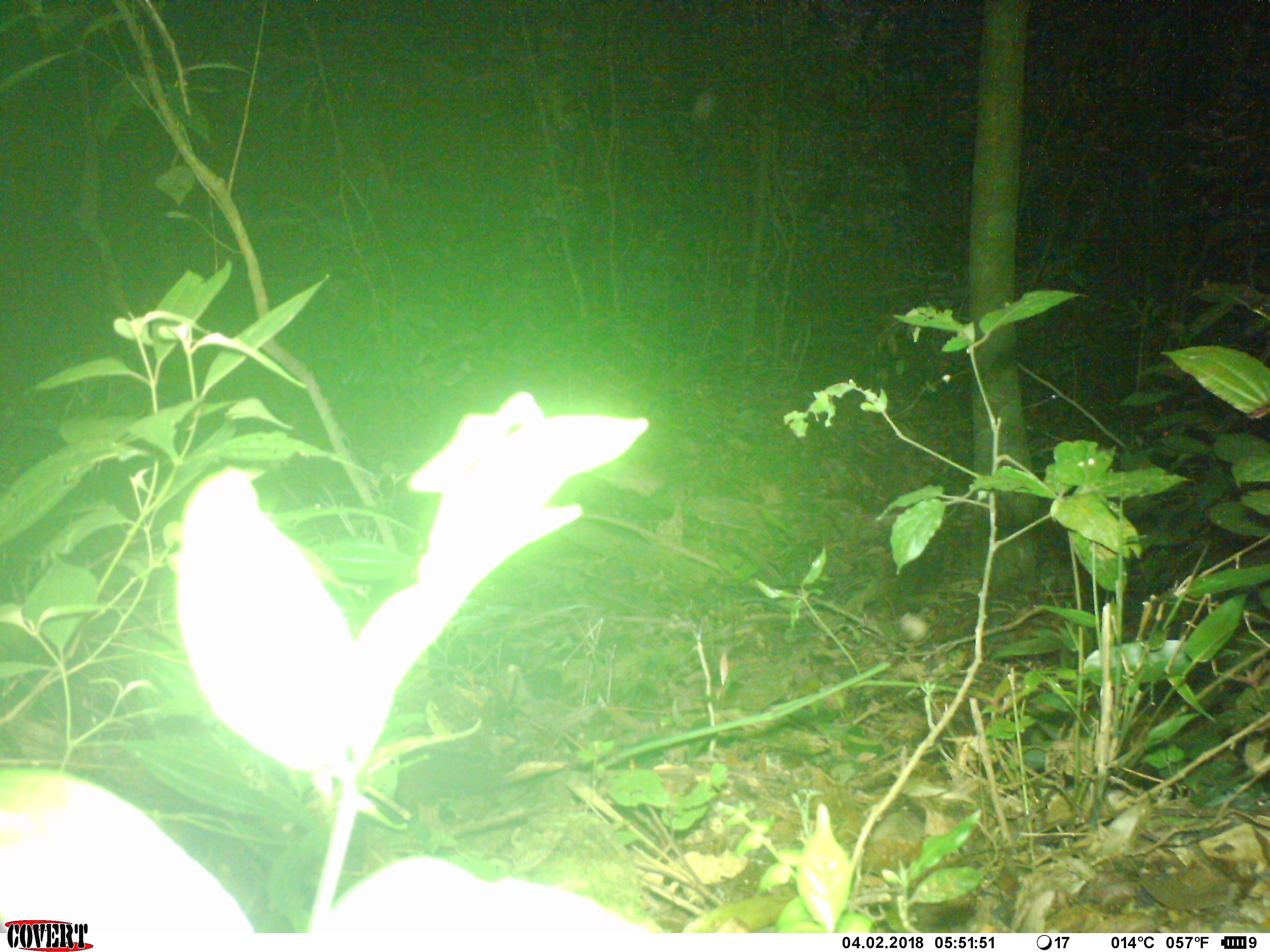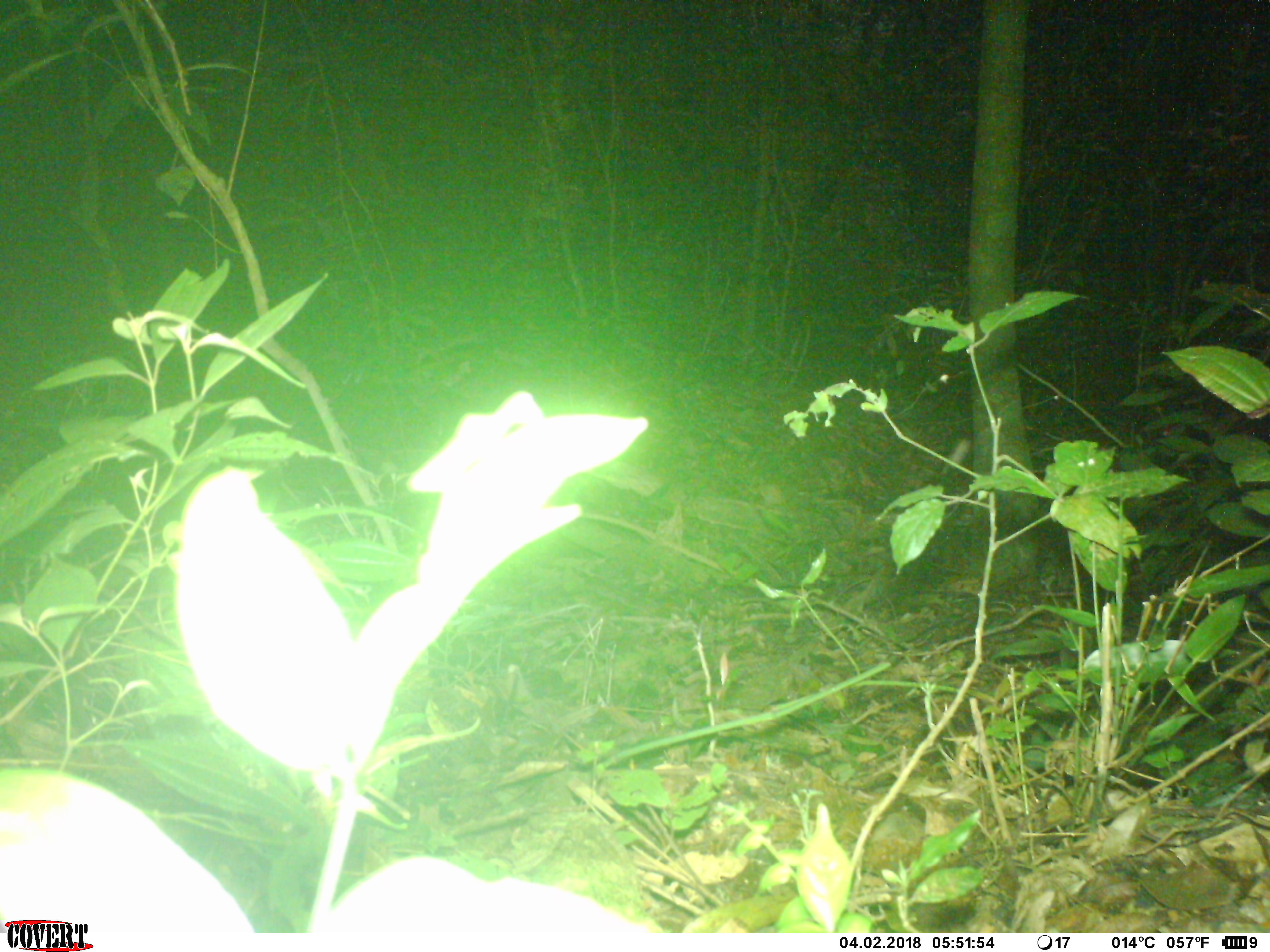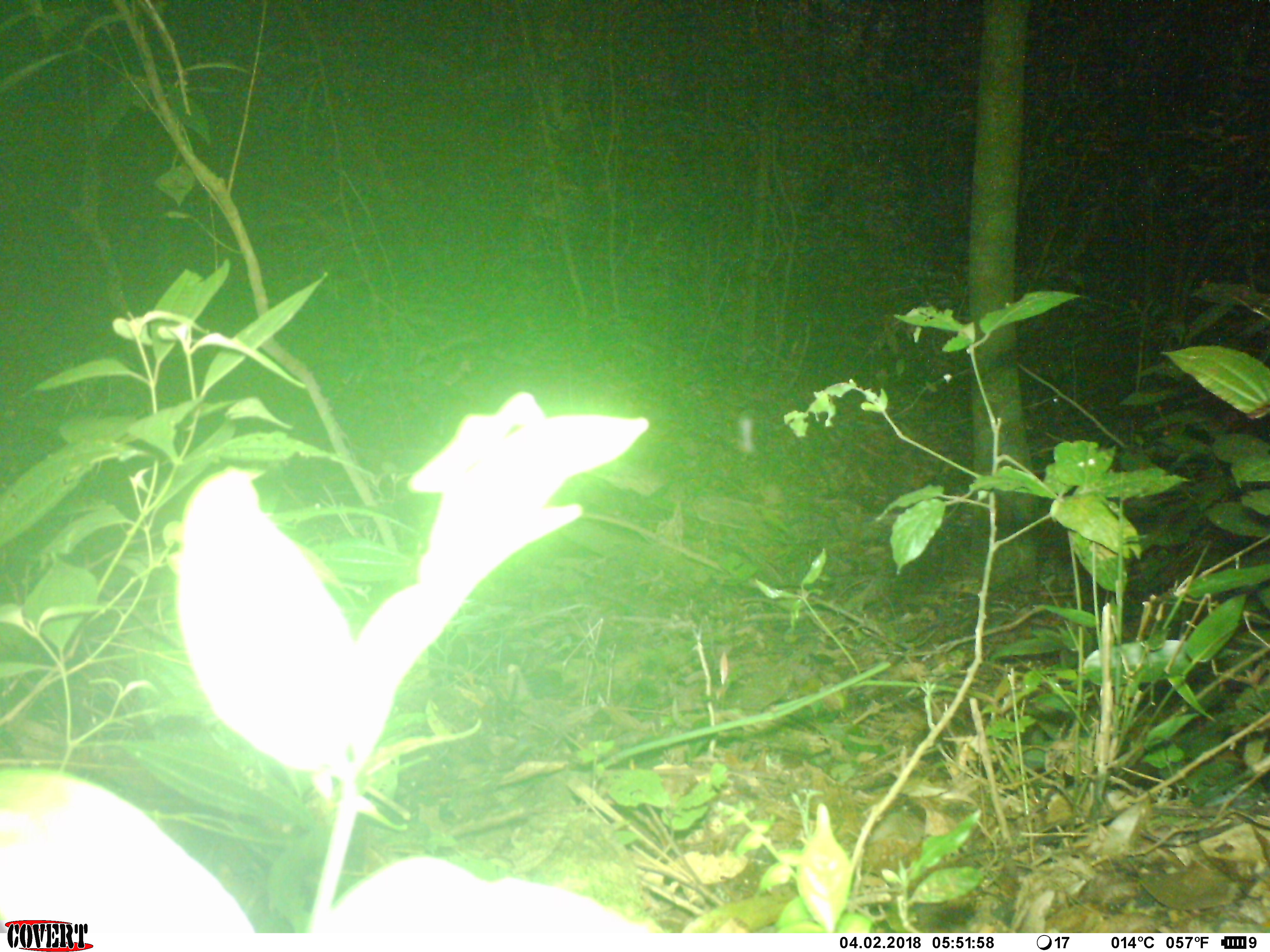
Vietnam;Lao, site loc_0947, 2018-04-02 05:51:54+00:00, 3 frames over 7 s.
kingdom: Animalia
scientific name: Animalia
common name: animal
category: unidentified animal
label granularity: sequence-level